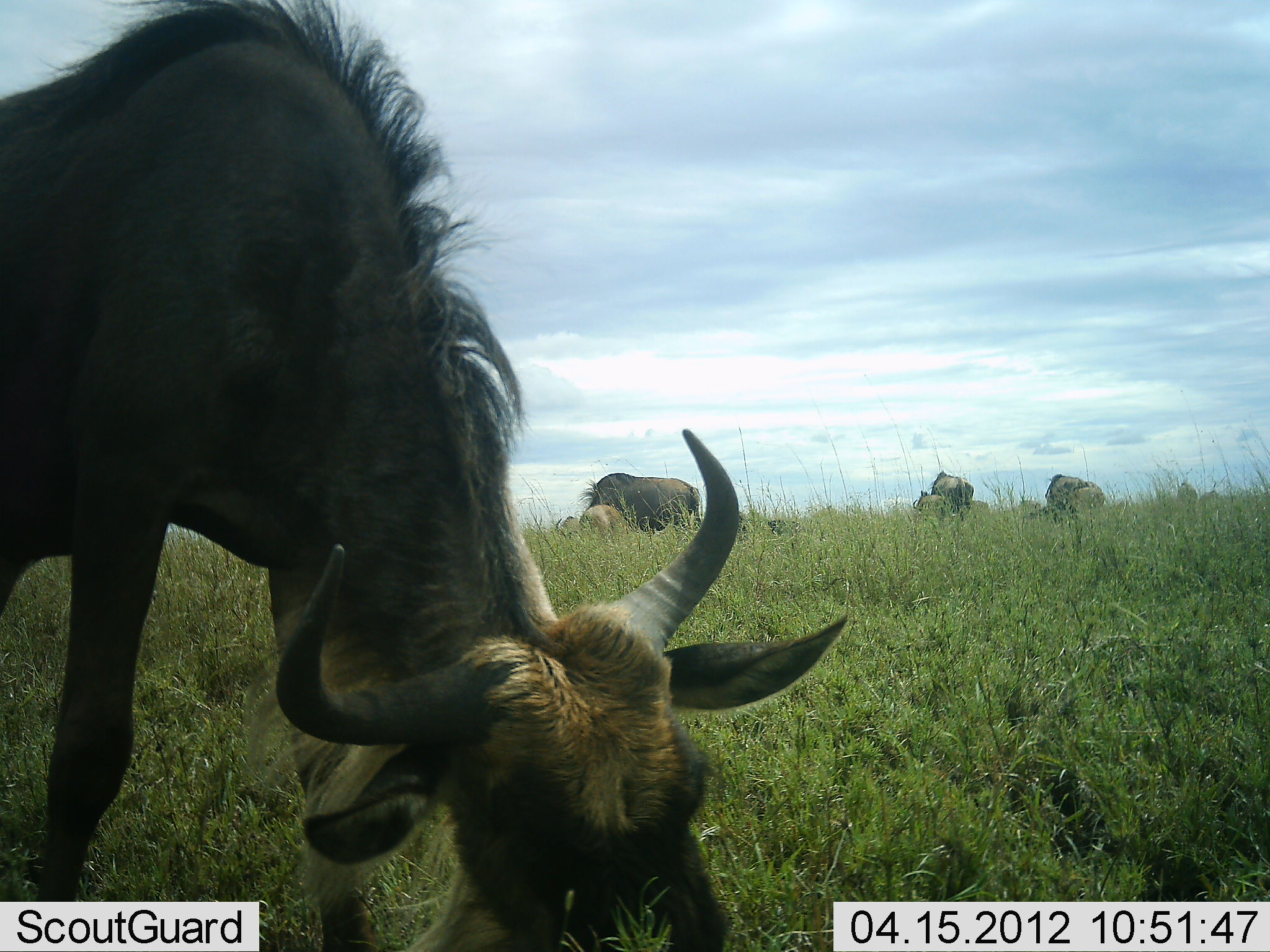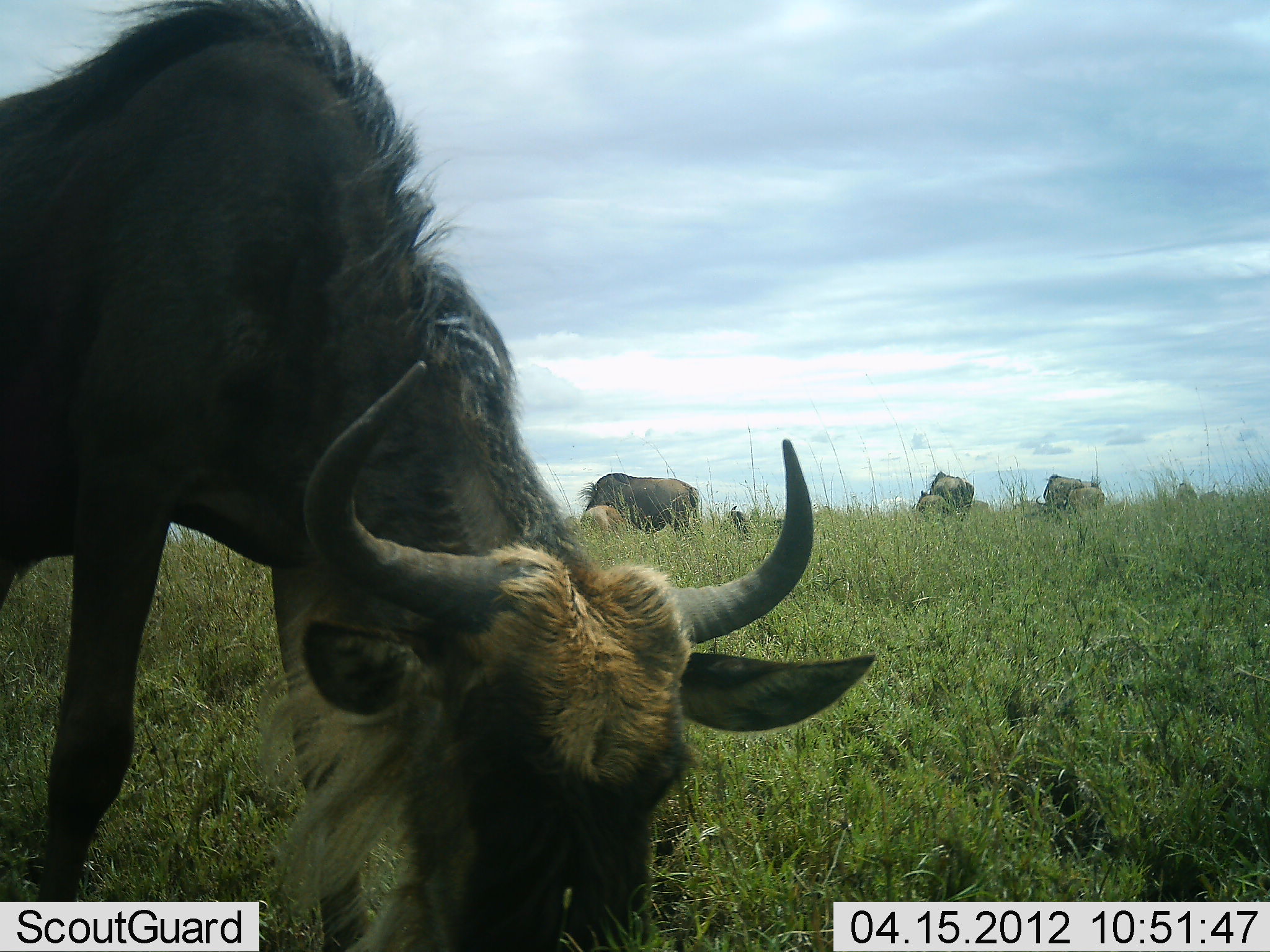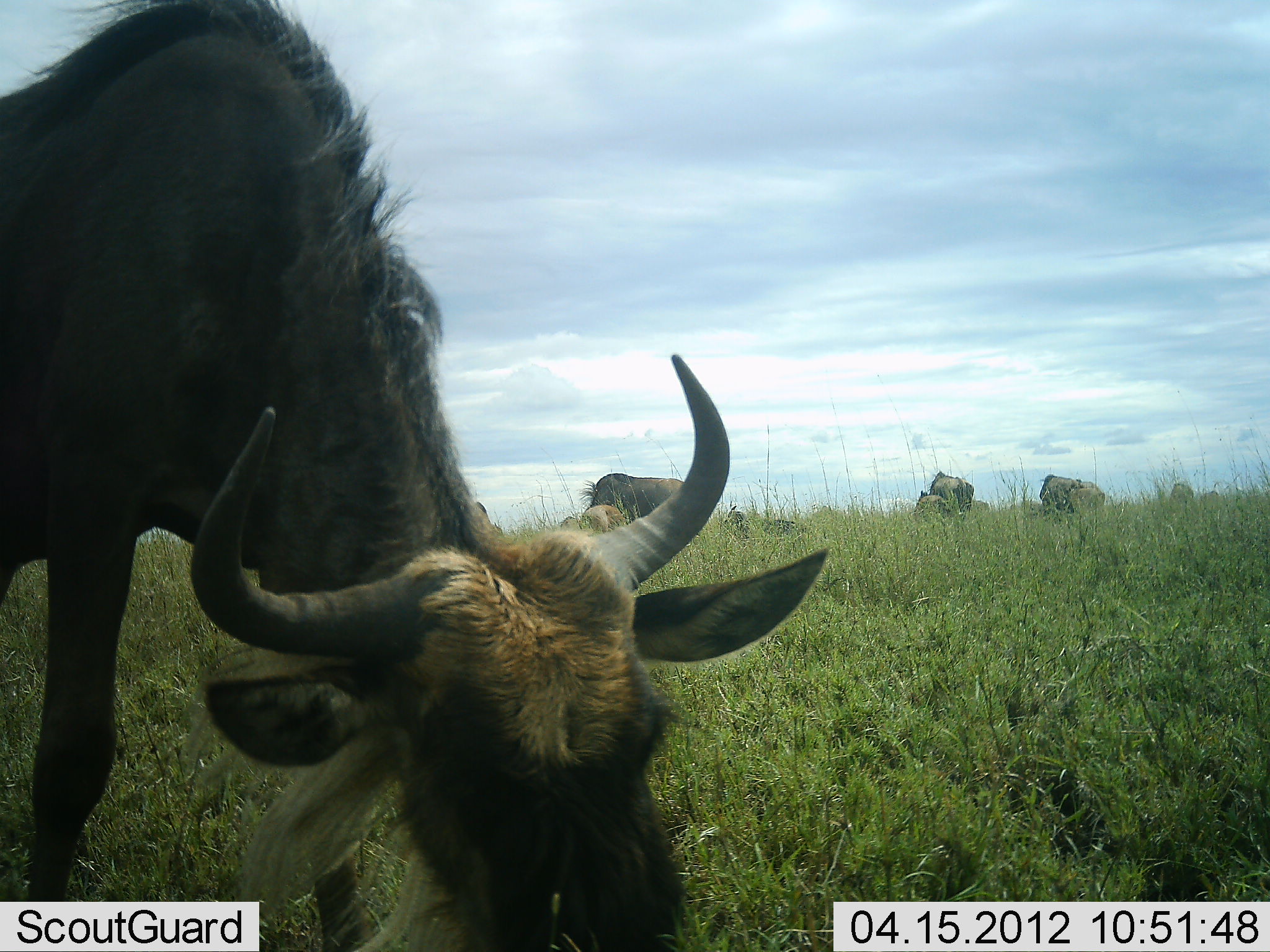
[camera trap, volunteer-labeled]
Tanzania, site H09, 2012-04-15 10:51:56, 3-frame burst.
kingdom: Animalia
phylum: Chordata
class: Mammalia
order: Artiodactyla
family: Bovidae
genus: Connochaetes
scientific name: Connochaetes taurinus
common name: blue wildebeest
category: wildebeest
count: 6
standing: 20%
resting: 0%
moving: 0%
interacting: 0%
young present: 47%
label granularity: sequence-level